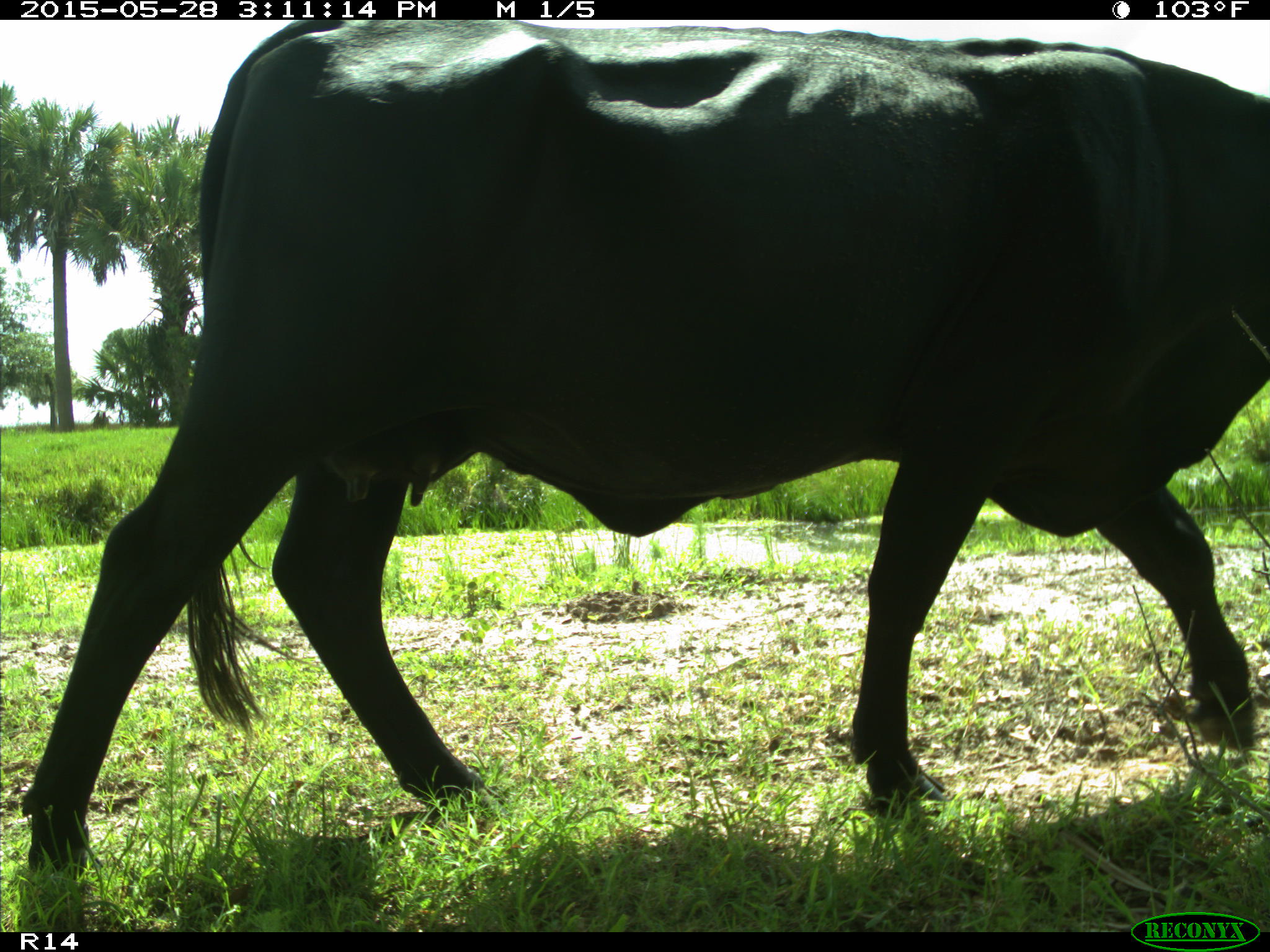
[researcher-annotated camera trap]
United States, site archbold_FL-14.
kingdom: Animalia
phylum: Chordata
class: Mammalia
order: Artiodactyla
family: Bovidae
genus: Bos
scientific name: Bos taurus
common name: domestic cow